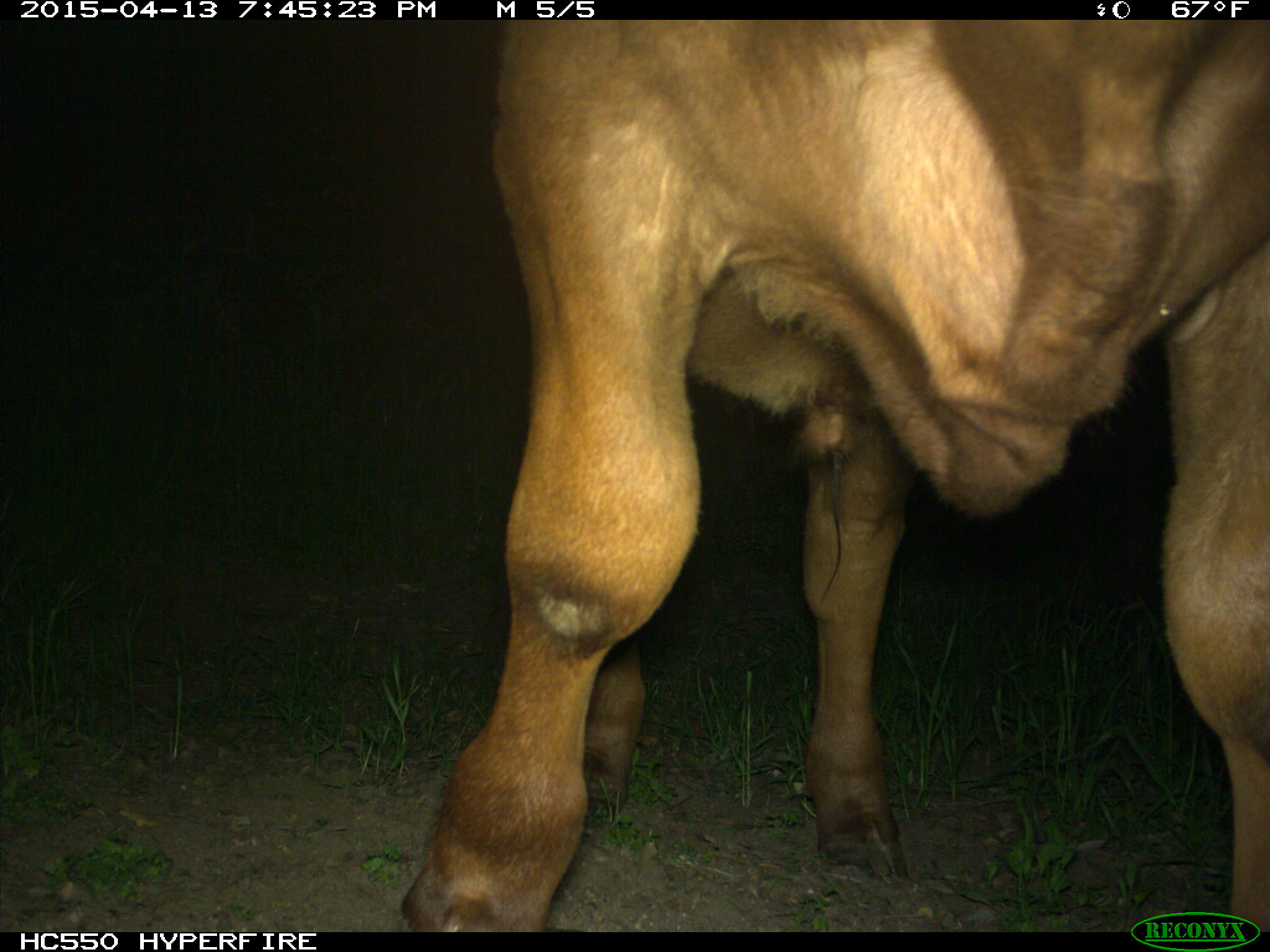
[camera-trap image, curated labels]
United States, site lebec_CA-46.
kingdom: Animalia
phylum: Chordata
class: Mammalia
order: Artiodactyla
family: Bovidae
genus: Bos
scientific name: Bos taurus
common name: domestic cow